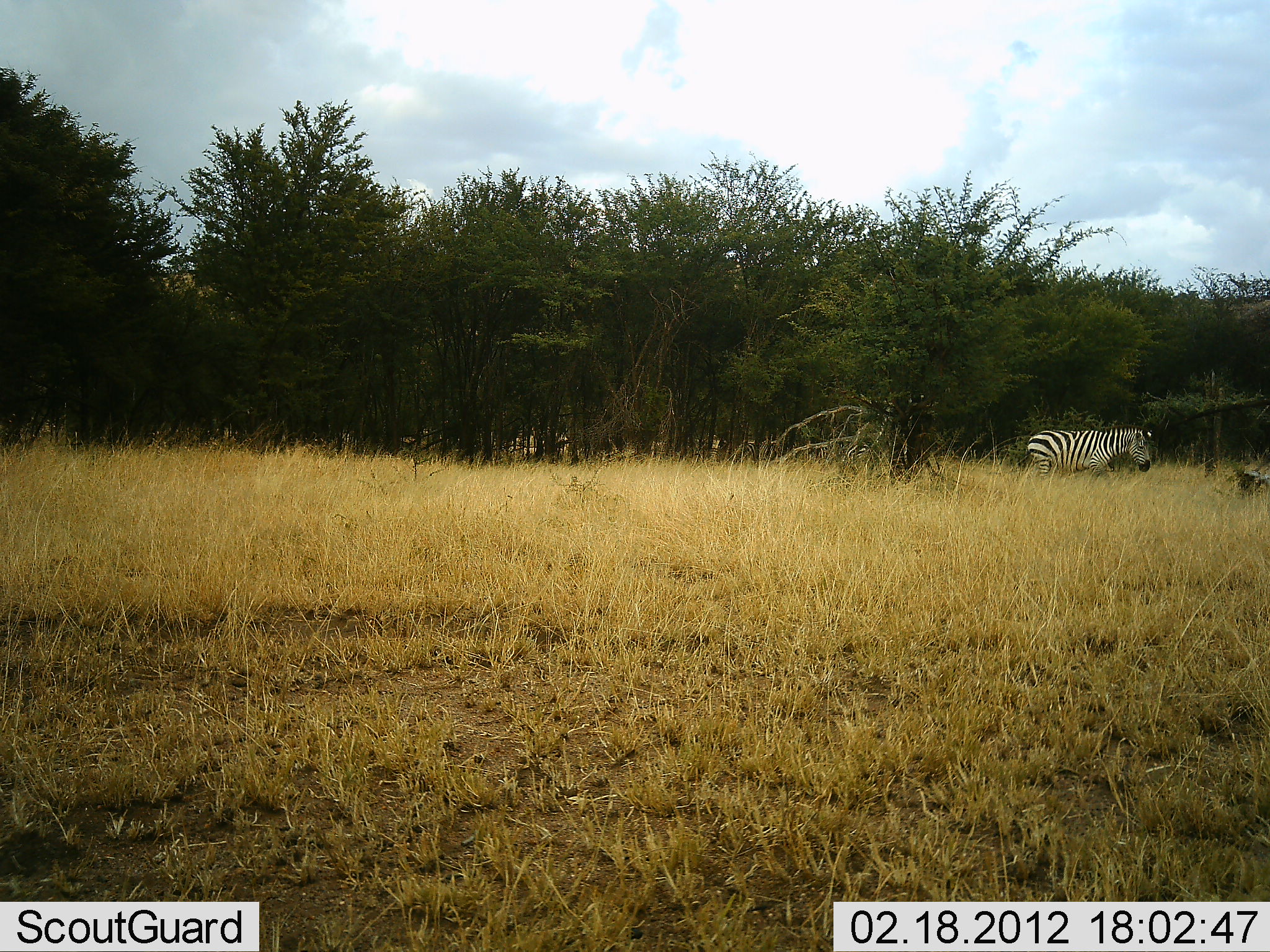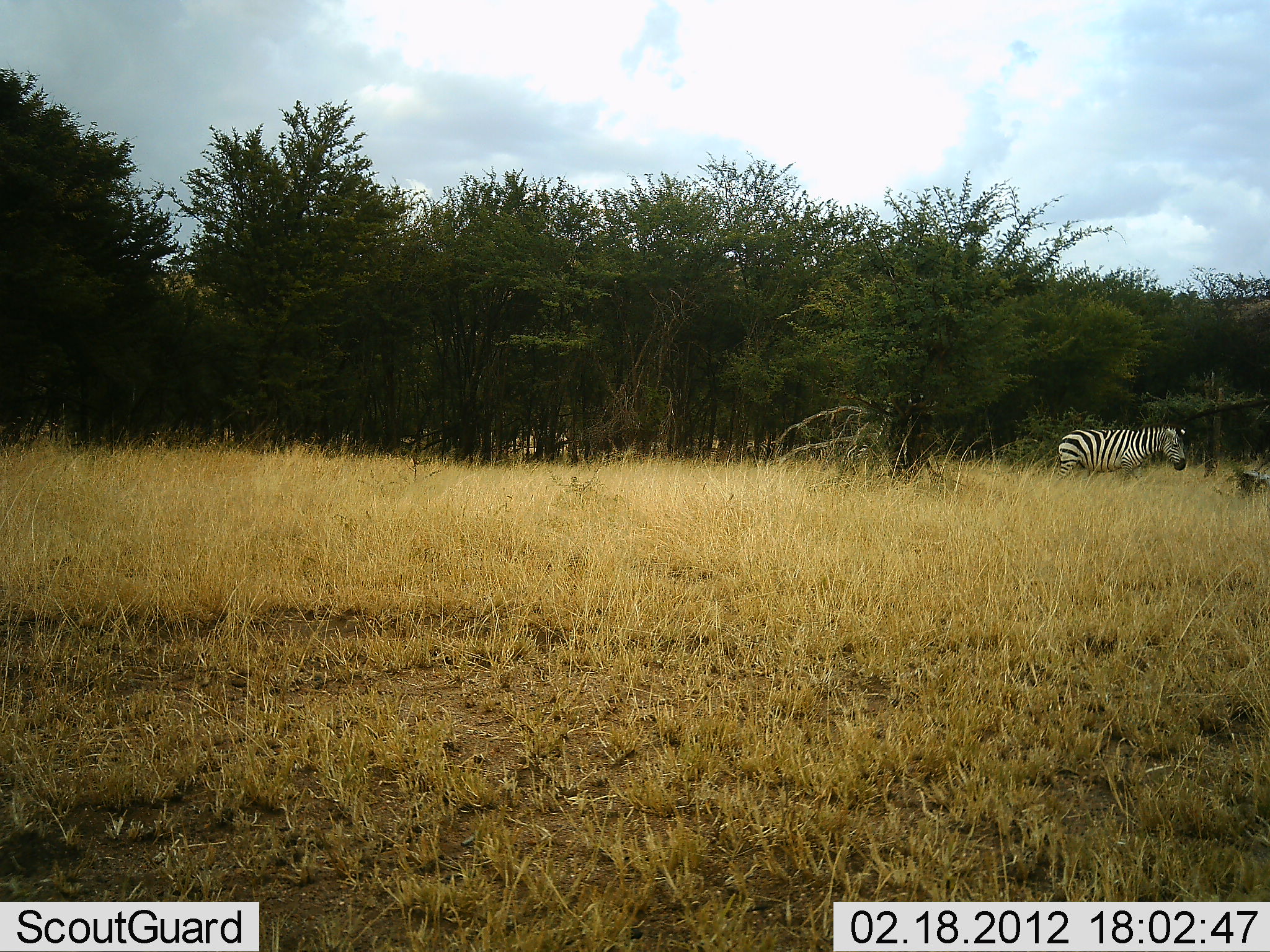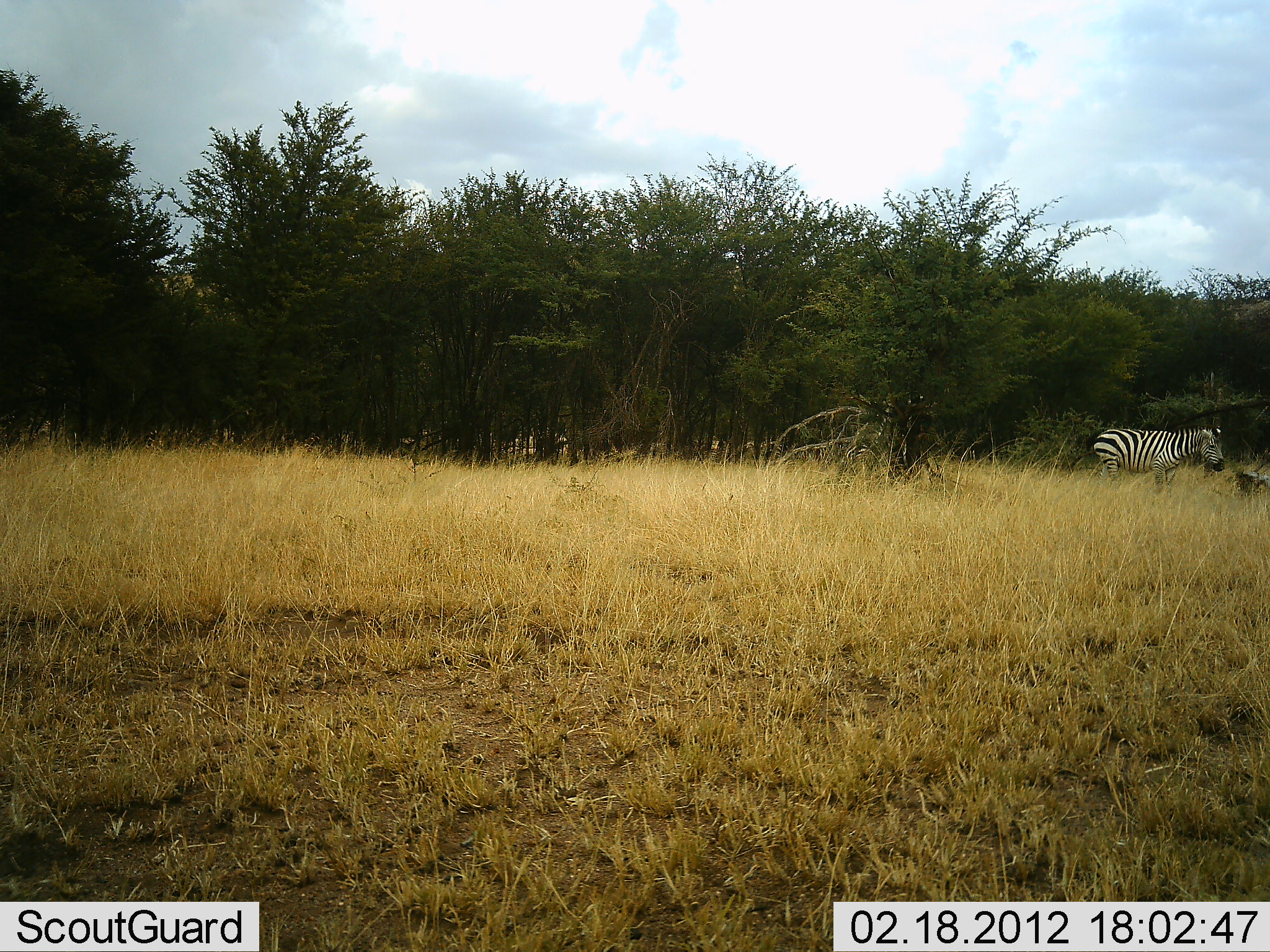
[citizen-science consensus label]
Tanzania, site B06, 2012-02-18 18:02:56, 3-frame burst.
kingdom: Animalia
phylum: Chordata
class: Mammalia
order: Perissodactyla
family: Equidae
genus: Equus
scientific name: Equus quagga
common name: plains zebra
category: zebra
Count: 1.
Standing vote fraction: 0%.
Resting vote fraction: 0%.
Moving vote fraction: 100%.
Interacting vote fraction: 0%.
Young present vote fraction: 0%.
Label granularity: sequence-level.